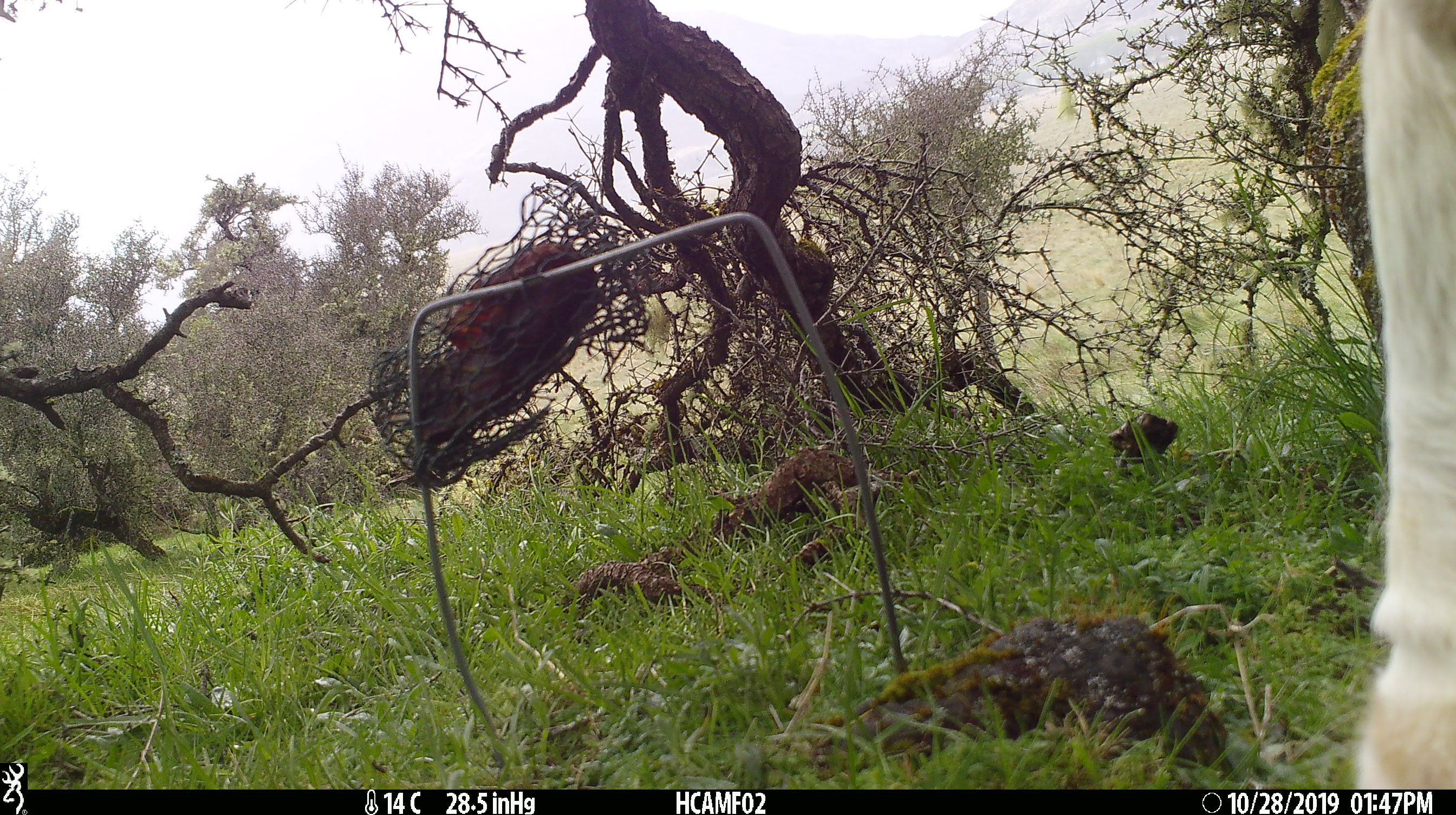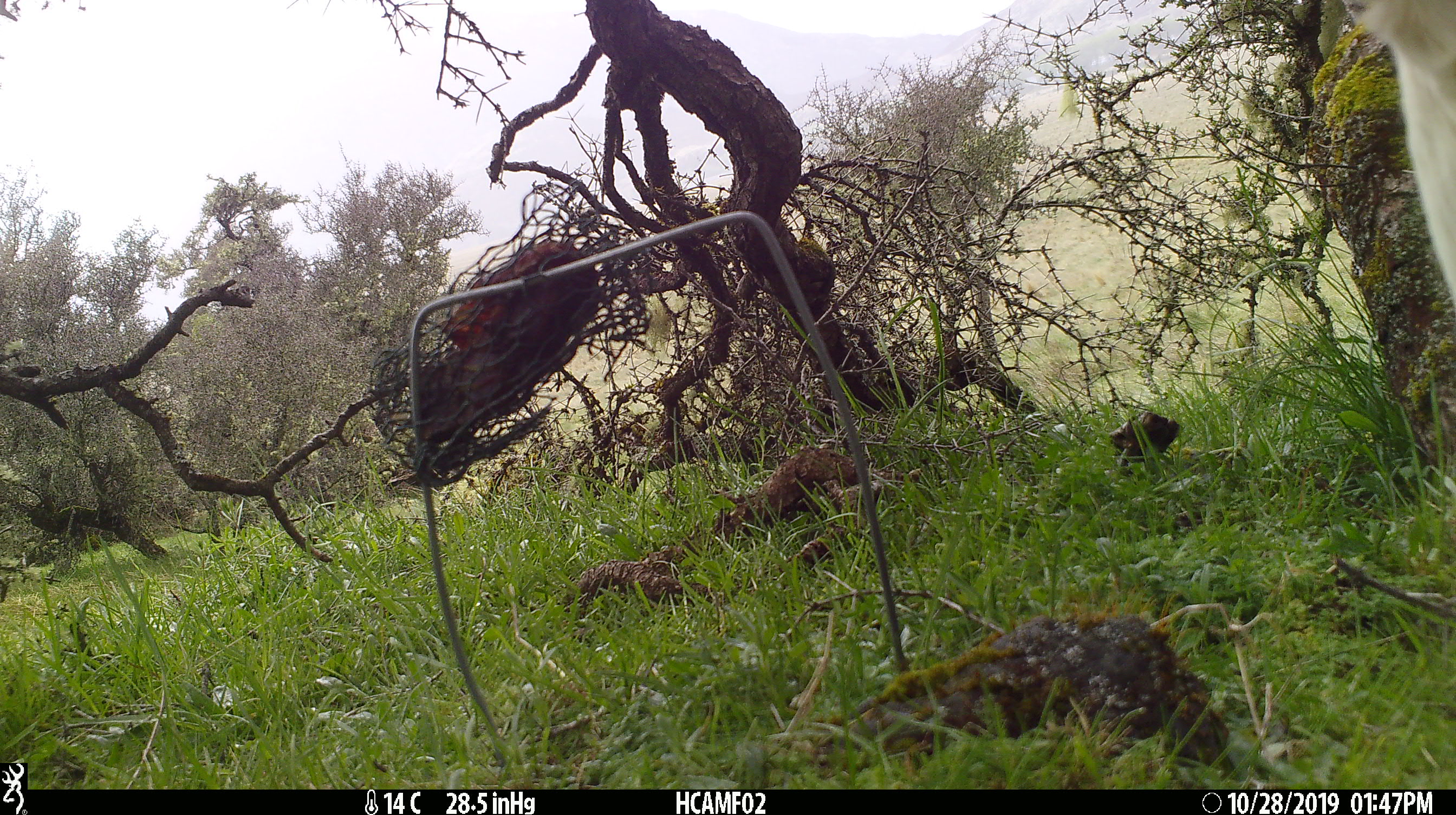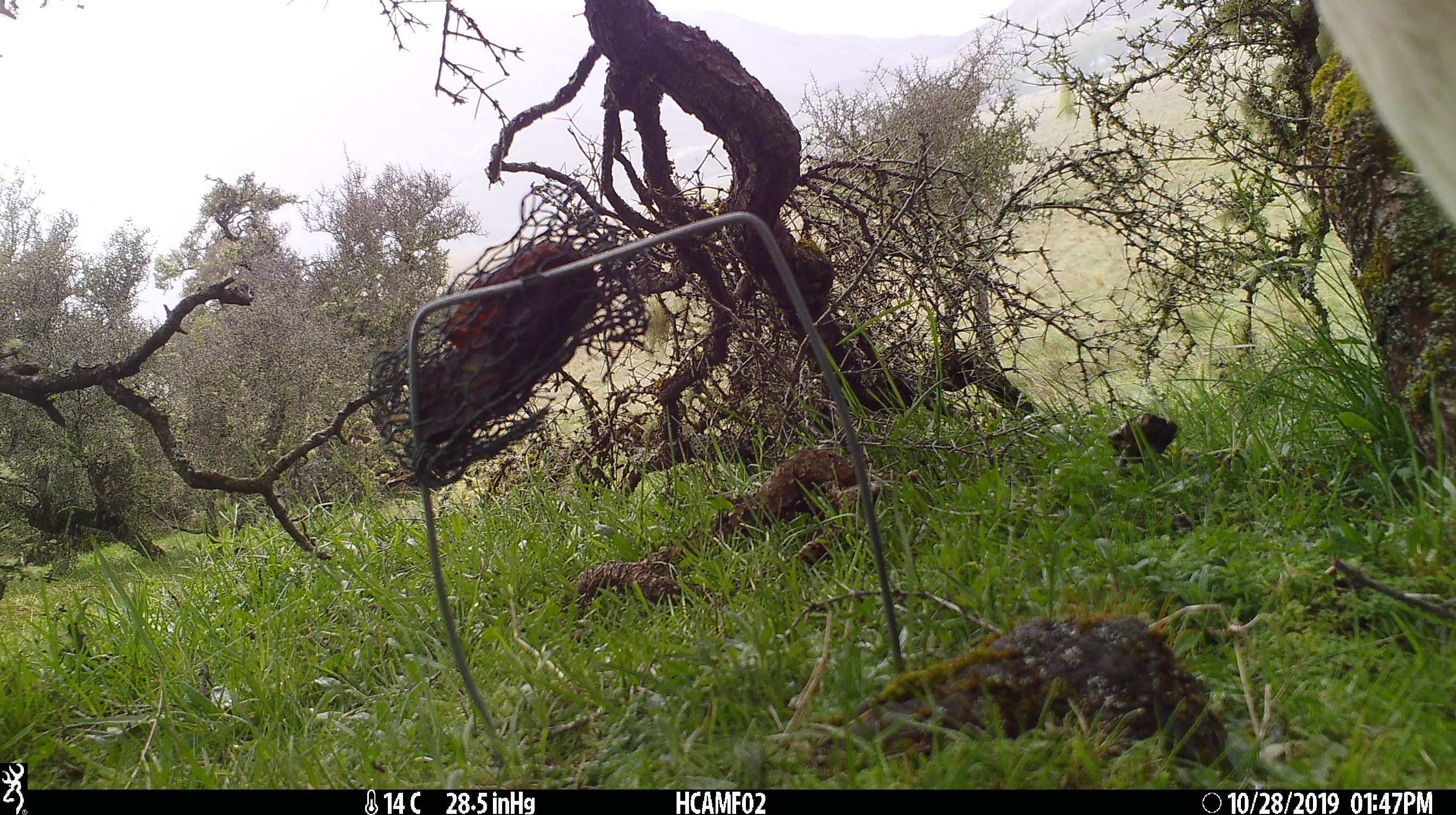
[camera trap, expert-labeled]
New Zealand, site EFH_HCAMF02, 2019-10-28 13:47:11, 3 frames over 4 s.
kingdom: Animalia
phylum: Chordata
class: Mammalia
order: Artiodactyla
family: Bovidae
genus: Bos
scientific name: Bos taurus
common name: domestic cow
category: cow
Cow (domestic cow) (Bos taurus).